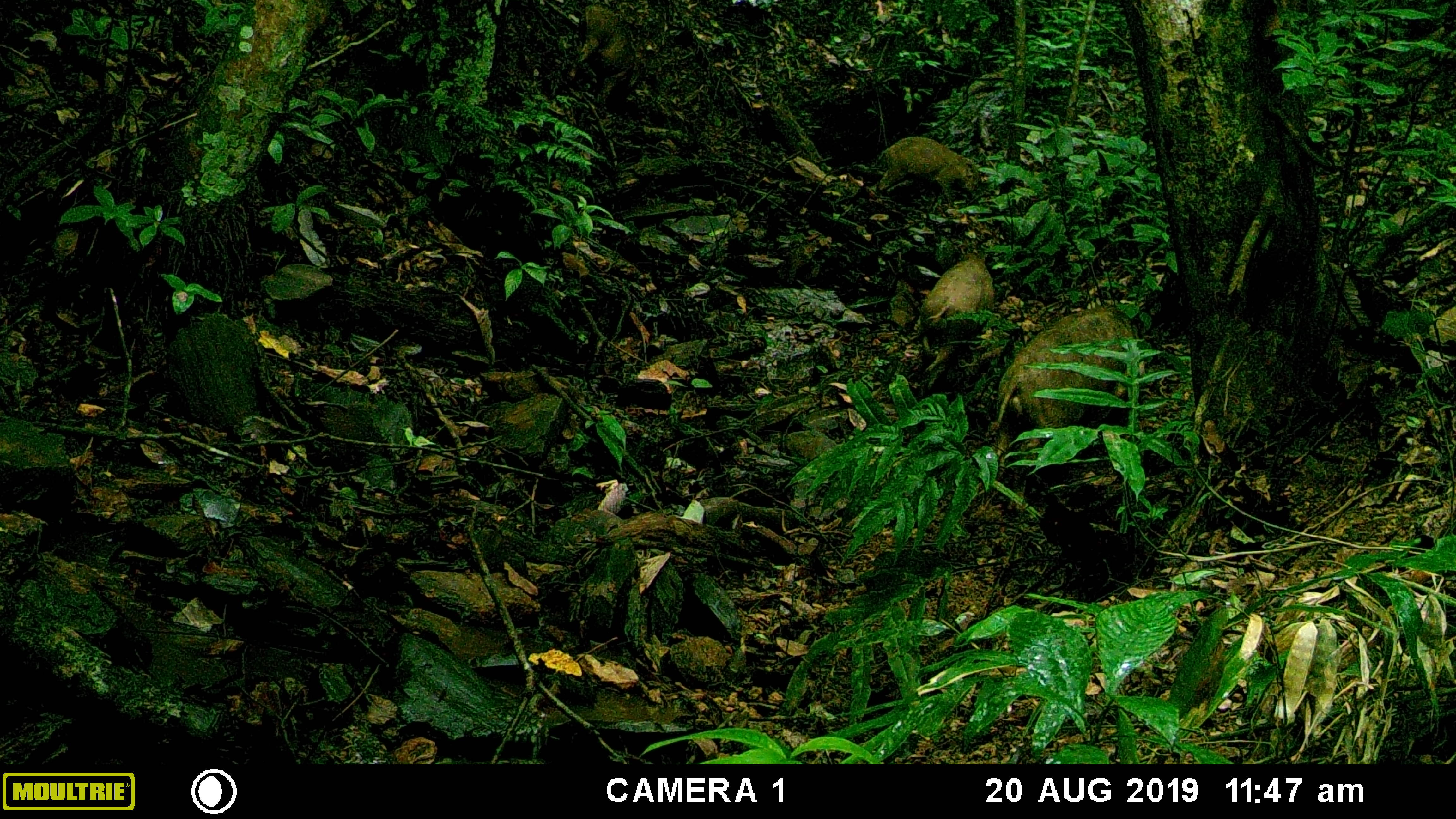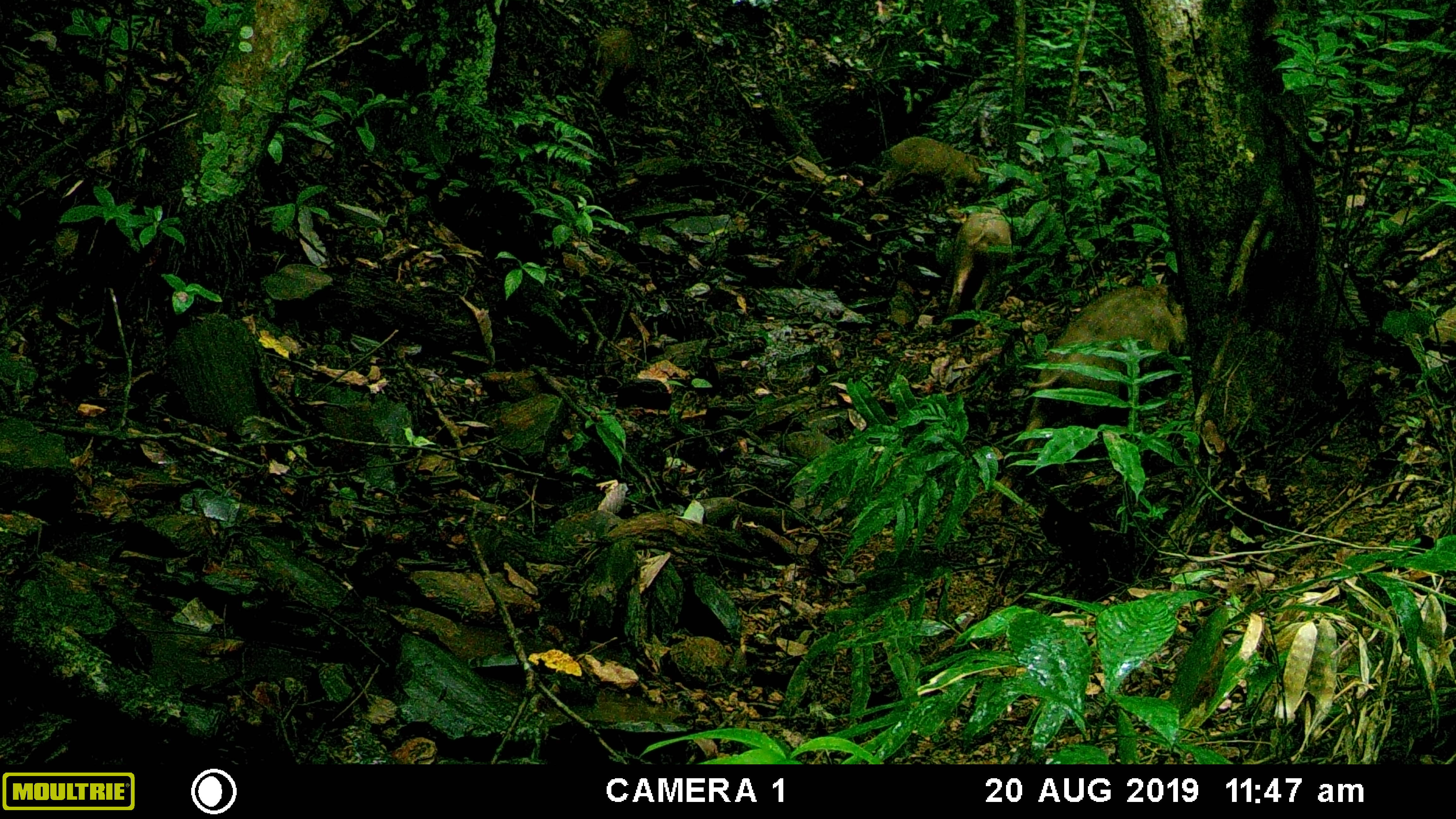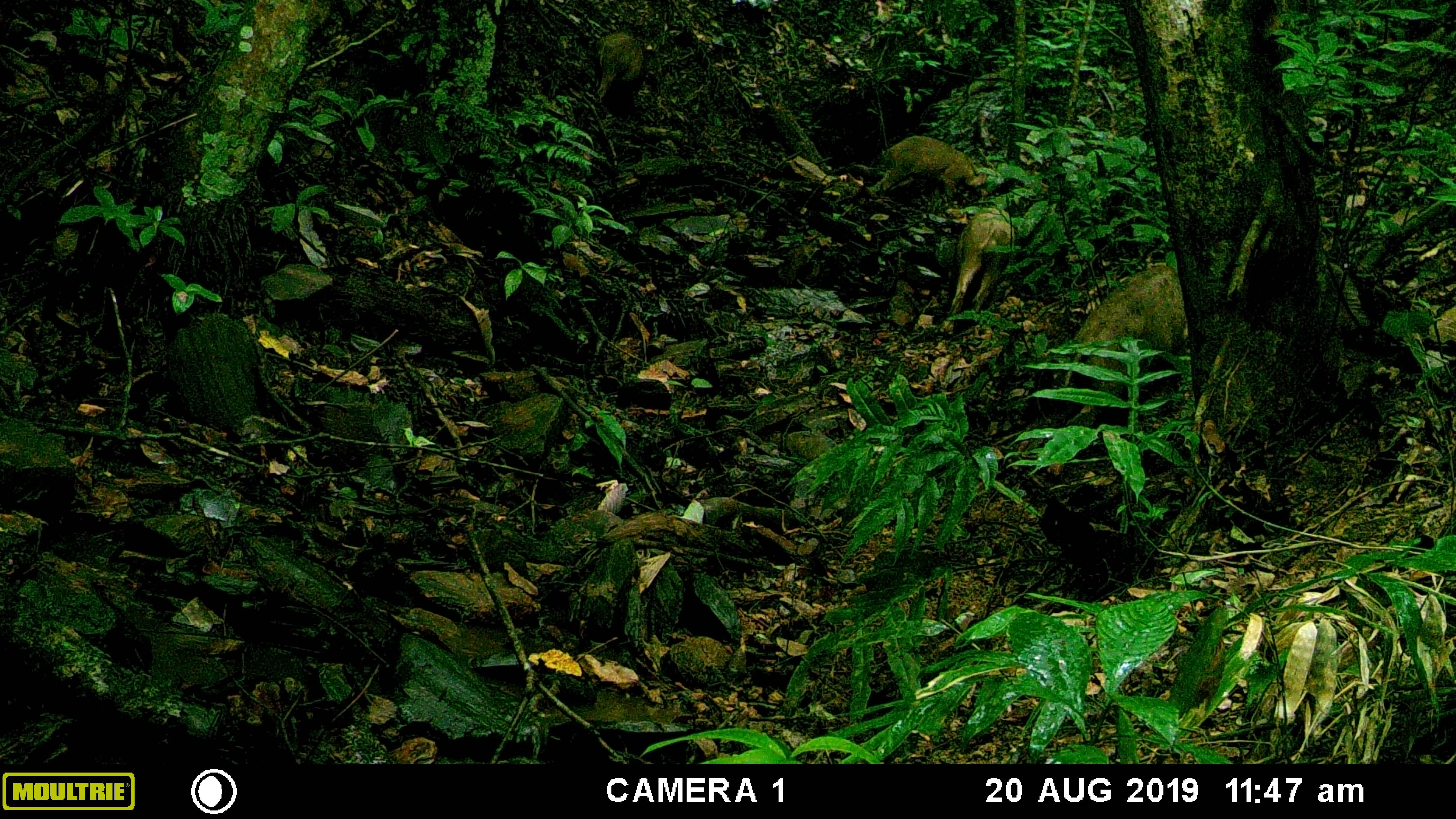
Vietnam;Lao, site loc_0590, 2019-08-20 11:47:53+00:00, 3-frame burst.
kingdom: Animalia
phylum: Chordata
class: Mammalia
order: Artiodactyla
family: Suidae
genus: Sus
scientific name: Sus scrofa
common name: eurasian wild pig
Eurasian wild pig (Sus scrofa). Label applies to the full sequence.